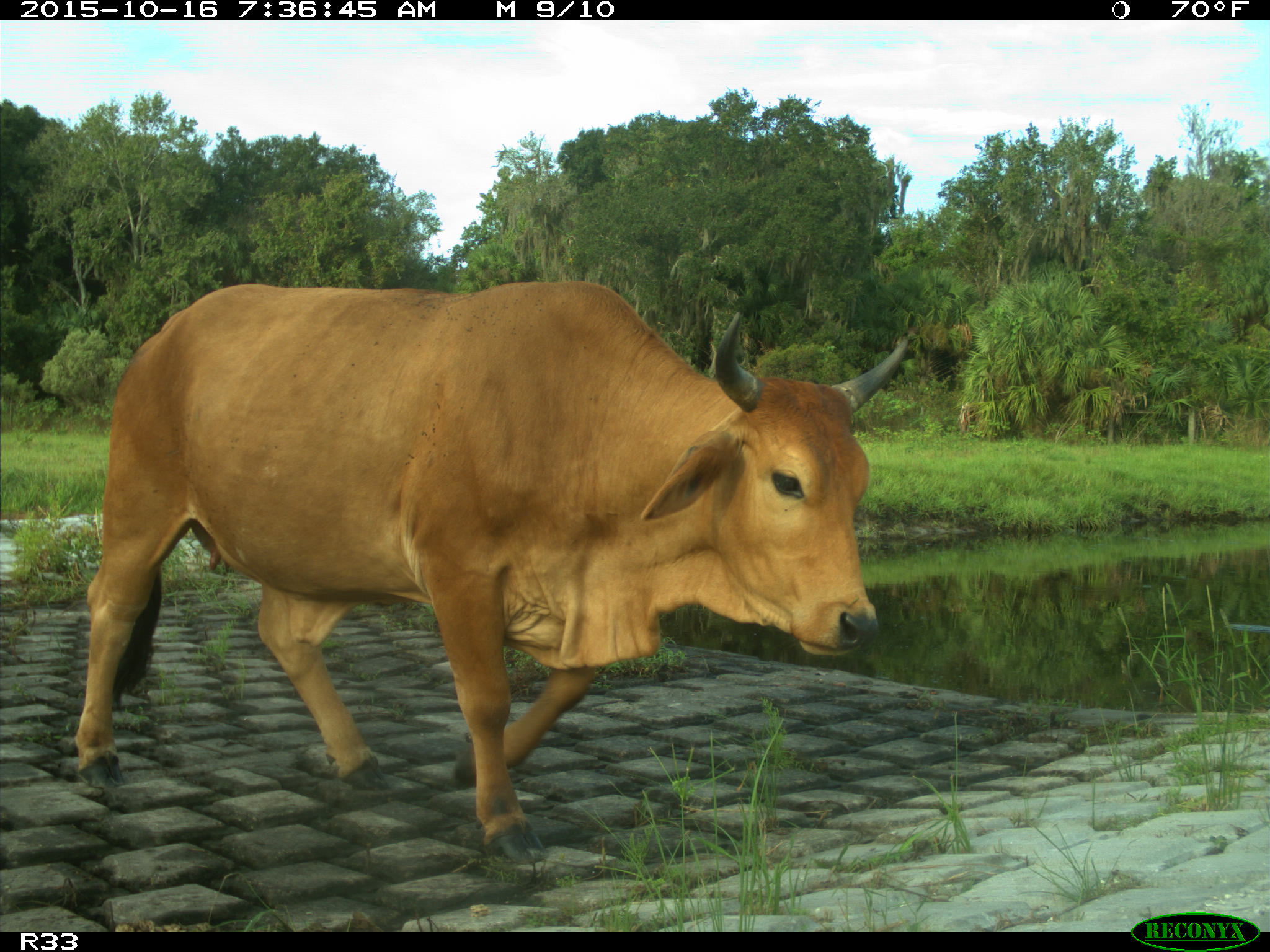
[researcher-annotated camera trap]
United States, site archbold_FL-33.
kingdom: Animalia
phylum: Chordata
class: Mammalia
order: Artiodactyla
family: Bovidae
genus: Bos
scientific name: Bos taurus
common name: domestic cow